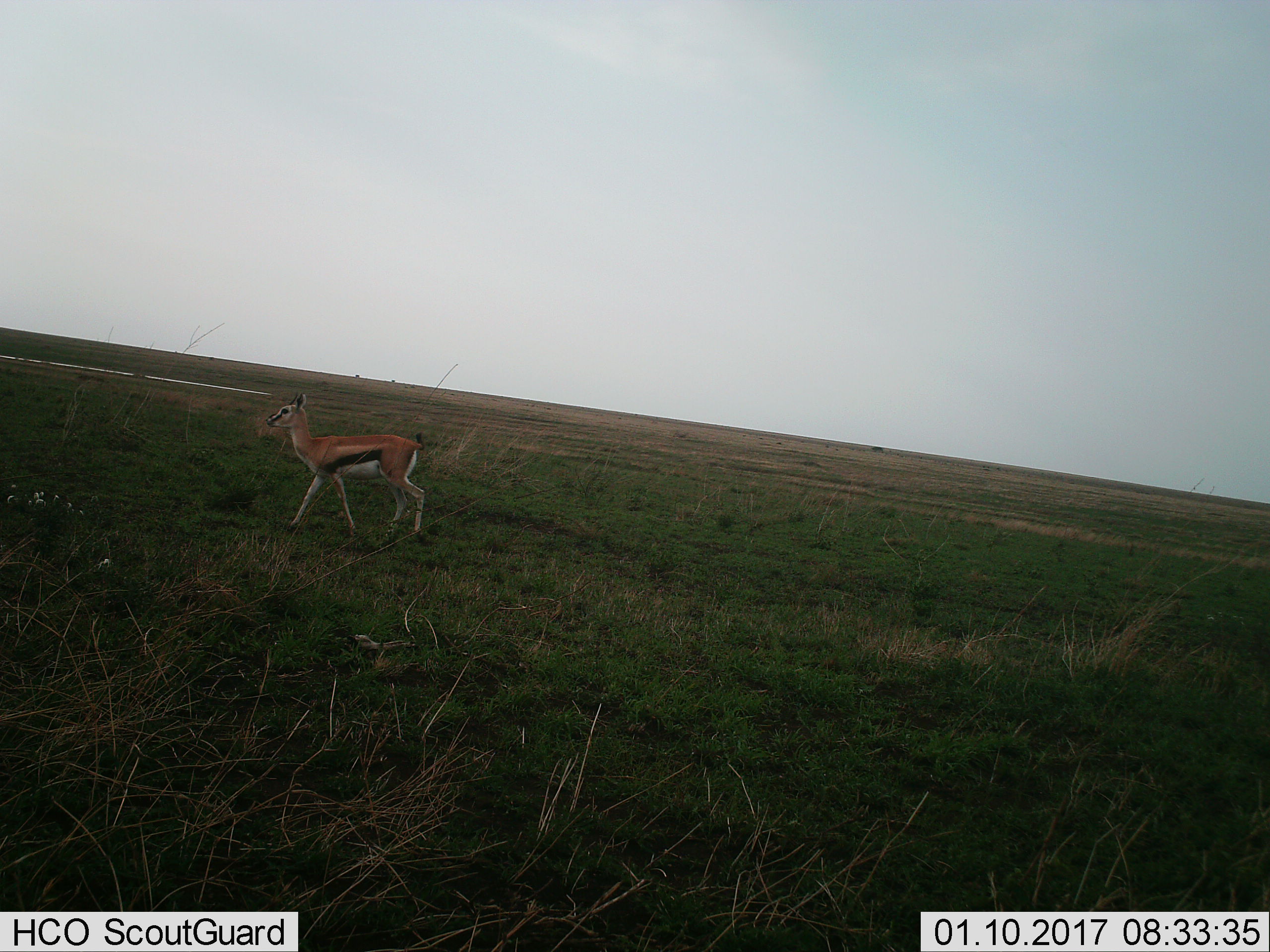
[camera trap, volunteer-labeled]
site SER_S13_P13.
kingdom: Animalia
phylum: Chordata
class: Mammalia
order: Artiodactyla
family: Bovidae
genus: Eudorcas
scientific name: Eudorcas thomsonii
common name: thomson's gazelle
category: gazellethomsons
Gazellethomsons (thomson's gazelle) (Eudorcas thomsonii), count 1. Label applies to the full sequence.